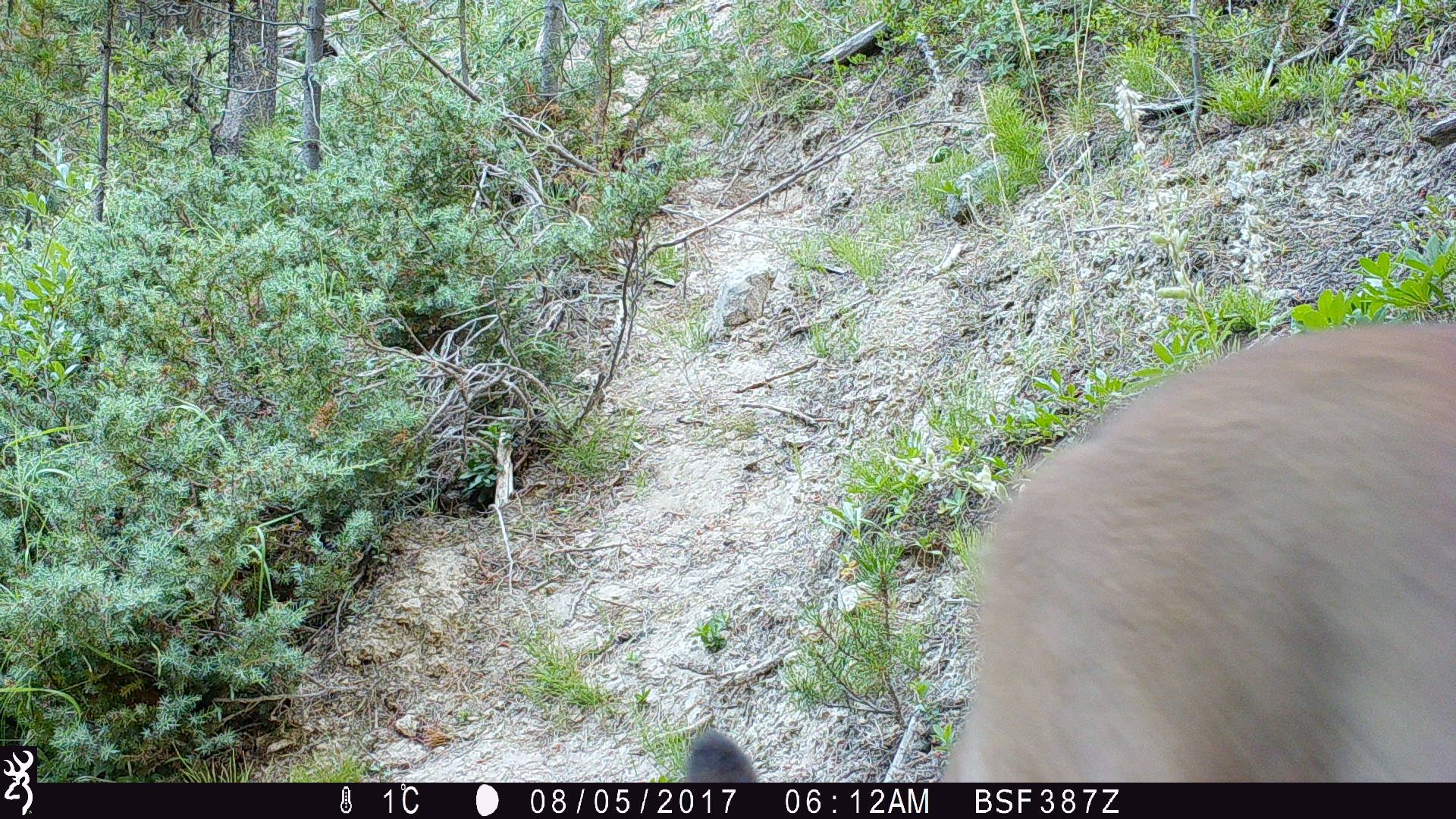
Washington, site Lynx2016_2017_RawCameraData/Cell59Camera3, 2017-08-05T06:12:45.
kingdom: Animalia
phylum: Chordata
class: Mammalia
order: Carnivora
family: Felidae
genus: Puma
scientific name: Puma concolor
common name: mountain lion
Puma concolor (mountain lion). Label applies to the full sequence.